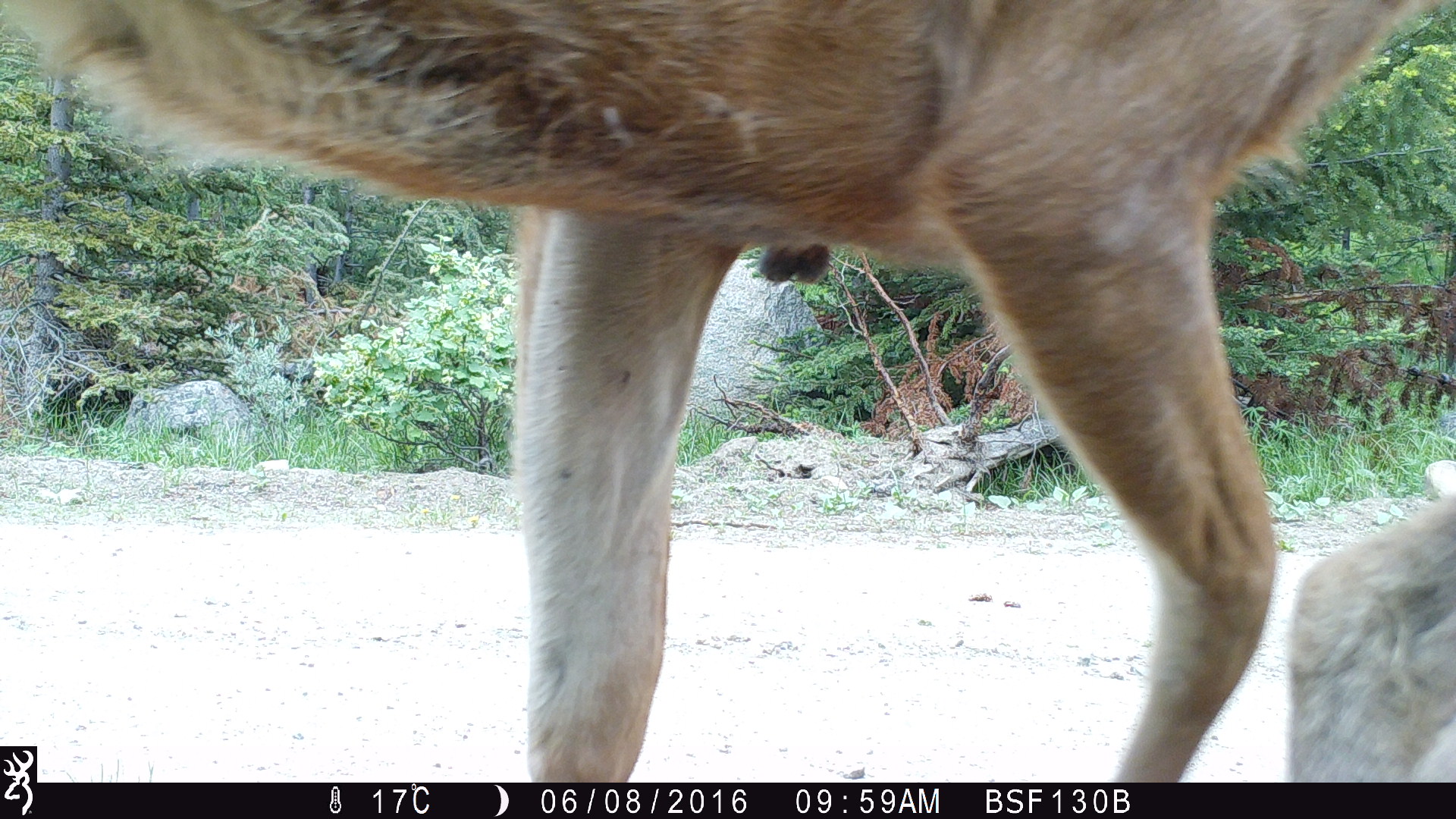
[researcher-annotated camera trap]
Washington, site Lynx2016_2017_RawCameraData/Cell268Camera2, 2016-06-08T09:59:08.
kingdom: Animalia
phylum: Chordata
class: Mammalia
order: Artiodactyla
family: Cervidae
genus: Odocoileus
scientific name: Odocoileus hemionus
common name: mule deer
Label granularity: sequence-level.